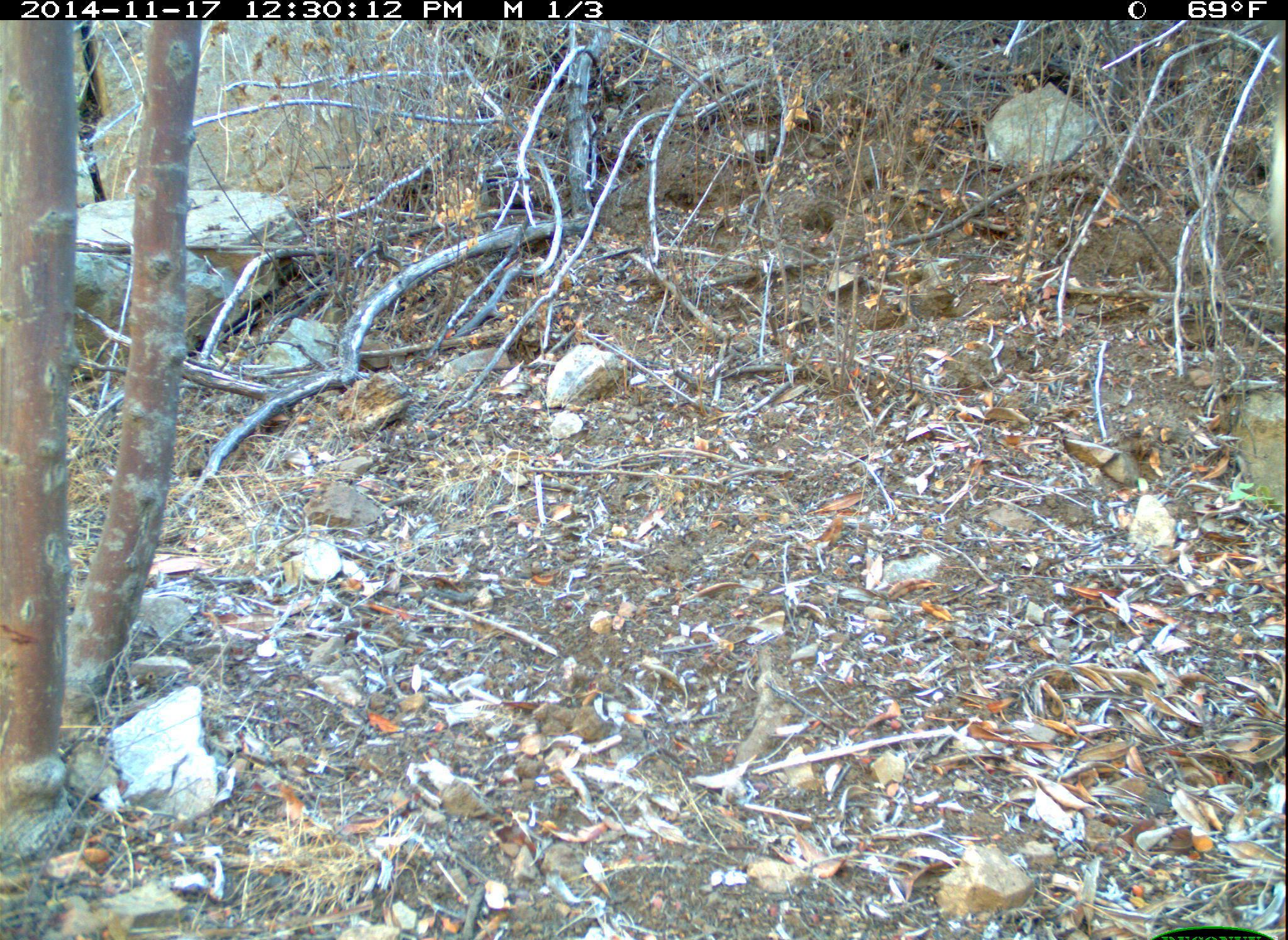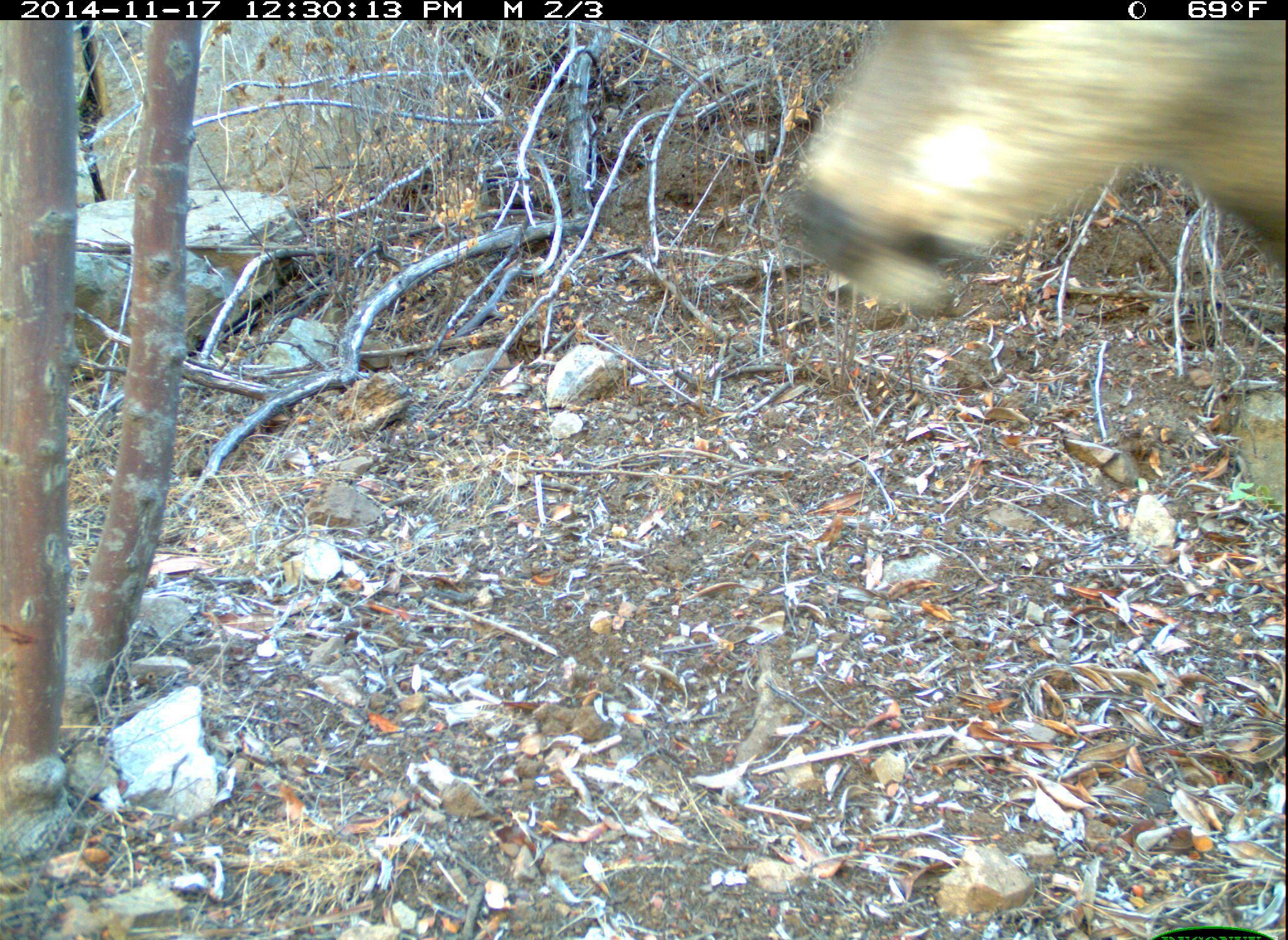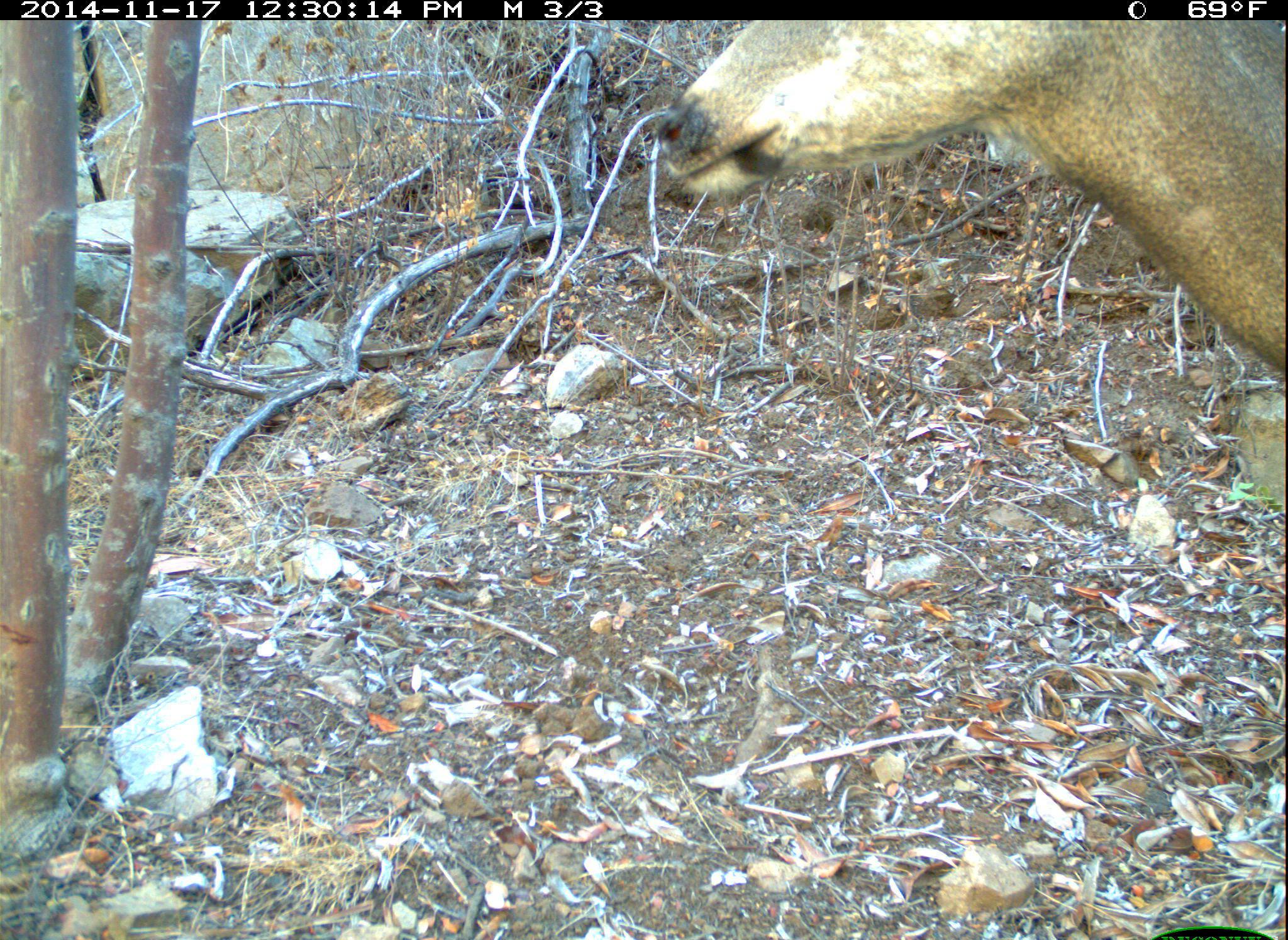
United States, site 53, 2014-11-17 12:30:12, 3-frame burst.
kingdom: Animalia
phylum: Chordata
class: Mammalia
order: Artiodactyla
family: Cervidae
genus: Odocoileus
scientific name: Odocoileus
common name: deer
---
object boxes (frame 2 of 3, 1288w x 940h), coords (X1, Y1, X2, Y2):
deer: (773, 21, 1287, 337)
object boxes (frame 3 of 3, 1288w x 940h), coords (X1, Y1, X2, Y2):
deer: (650, 18, 1287, 373)